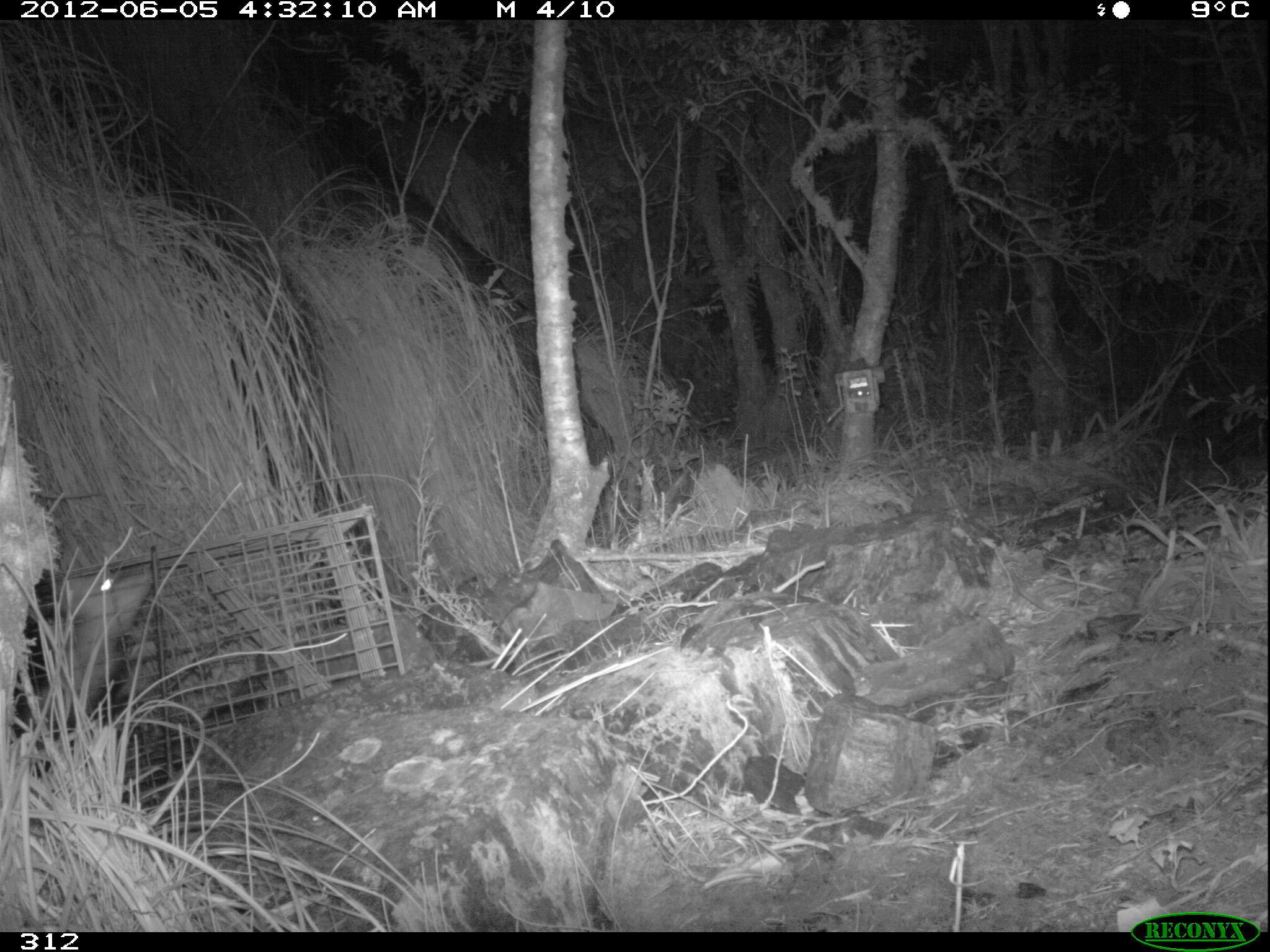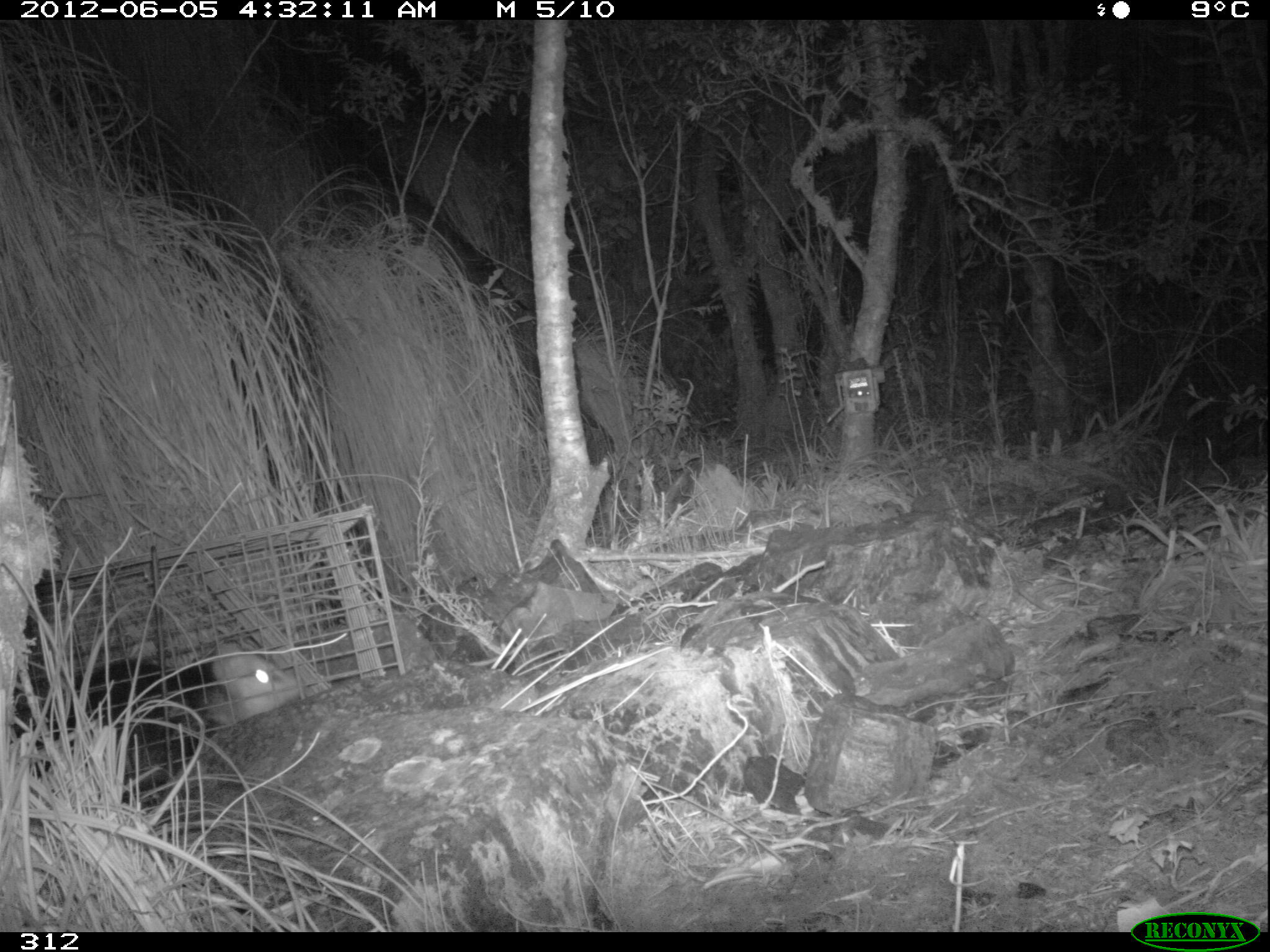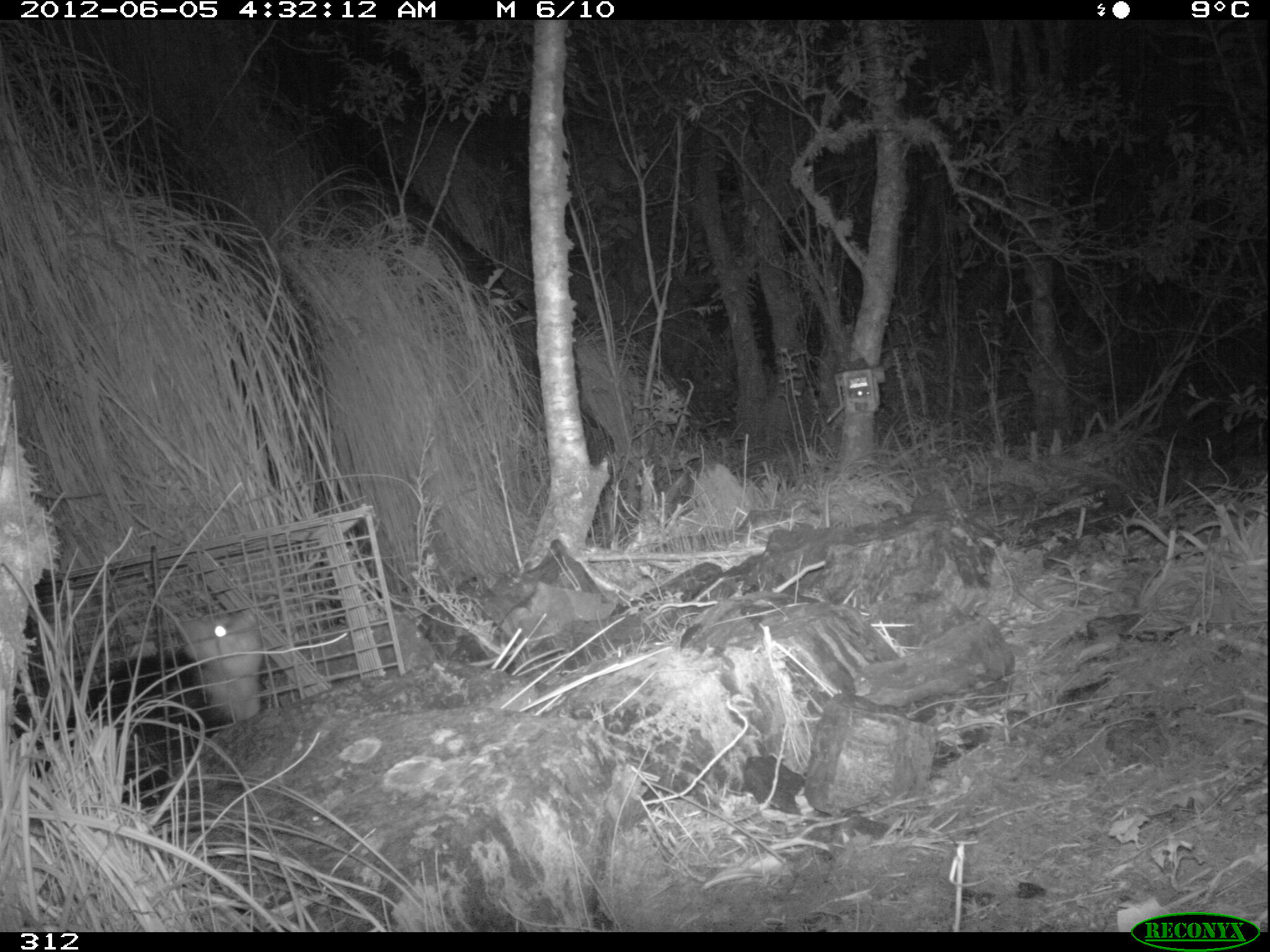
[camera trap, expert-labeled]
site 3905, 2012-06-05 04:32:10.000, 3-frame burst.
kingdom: Animalia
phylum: Chordata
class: Mammalia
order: Didelphimorphia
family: Didelphidae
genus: Didelphis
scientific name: Didelphis pernigra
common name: andean white-eared opossum